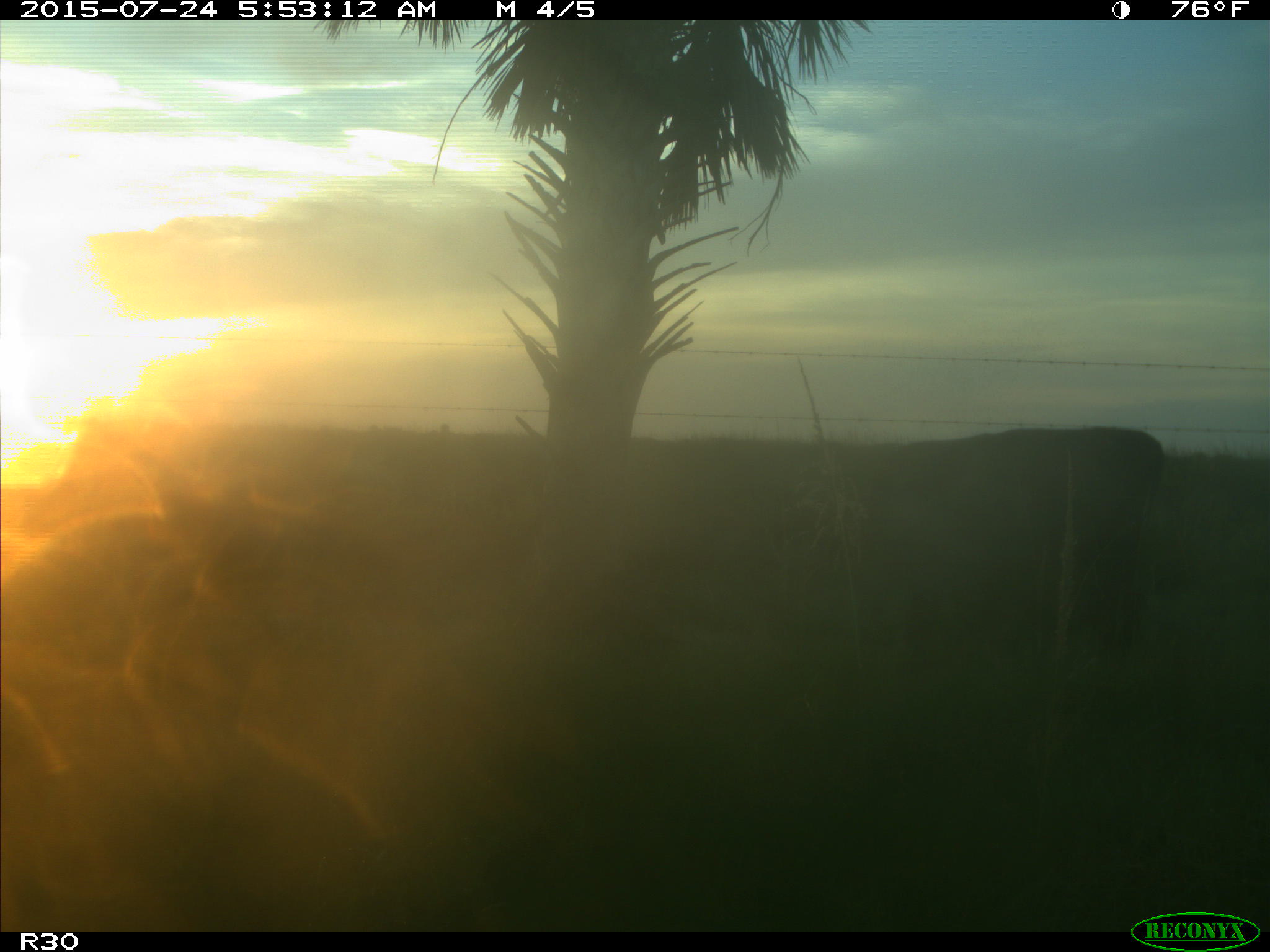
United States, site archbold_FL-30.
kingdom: Animalia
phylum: Chordata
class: Mammalia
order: Artiodactyla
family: Bovidae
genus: Bos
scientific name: Bos taurus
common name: domestic cow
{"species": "Bos taurus (domestic cow)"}